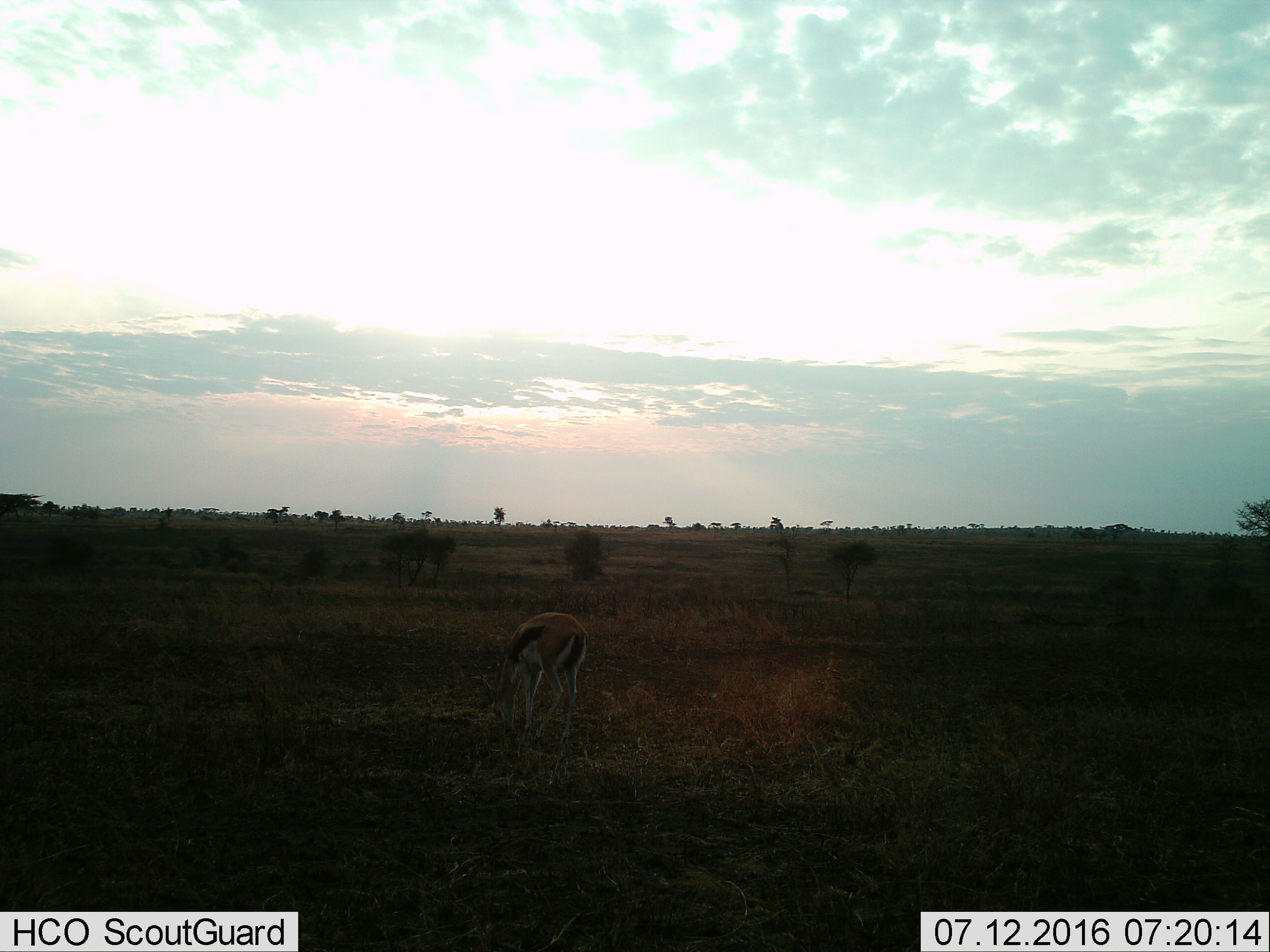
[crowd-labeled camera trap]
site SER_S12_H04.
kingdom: Animalia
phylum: Chordata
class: Mammalia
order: Artiodactyla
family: Bovidae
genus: Eudorcas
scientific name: Eudorcas thomsonii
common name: thomson's gazelle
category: gazellethomsons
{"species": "gazellethomsons (thomson's gazelle) (Eudorcas thomsonii)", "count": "1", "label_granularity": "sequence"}